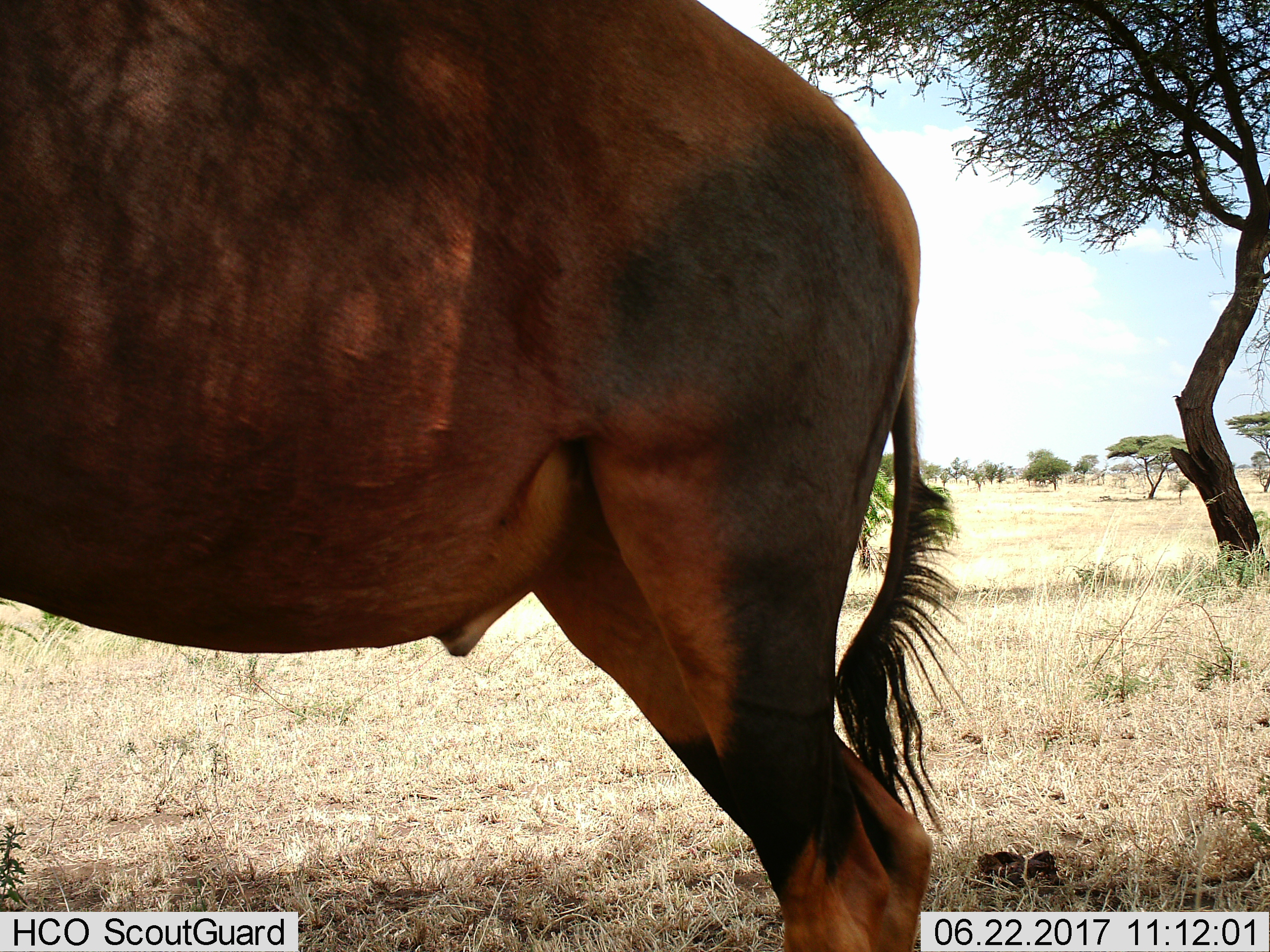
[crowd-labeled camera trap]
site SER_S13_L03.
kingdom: Animalia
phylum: Chordata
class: Mammalia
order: Artiodactyla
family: Bovidae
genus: Damaliscus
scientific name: Damaliscus lunatus jimela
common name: topi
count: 1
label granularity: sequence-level